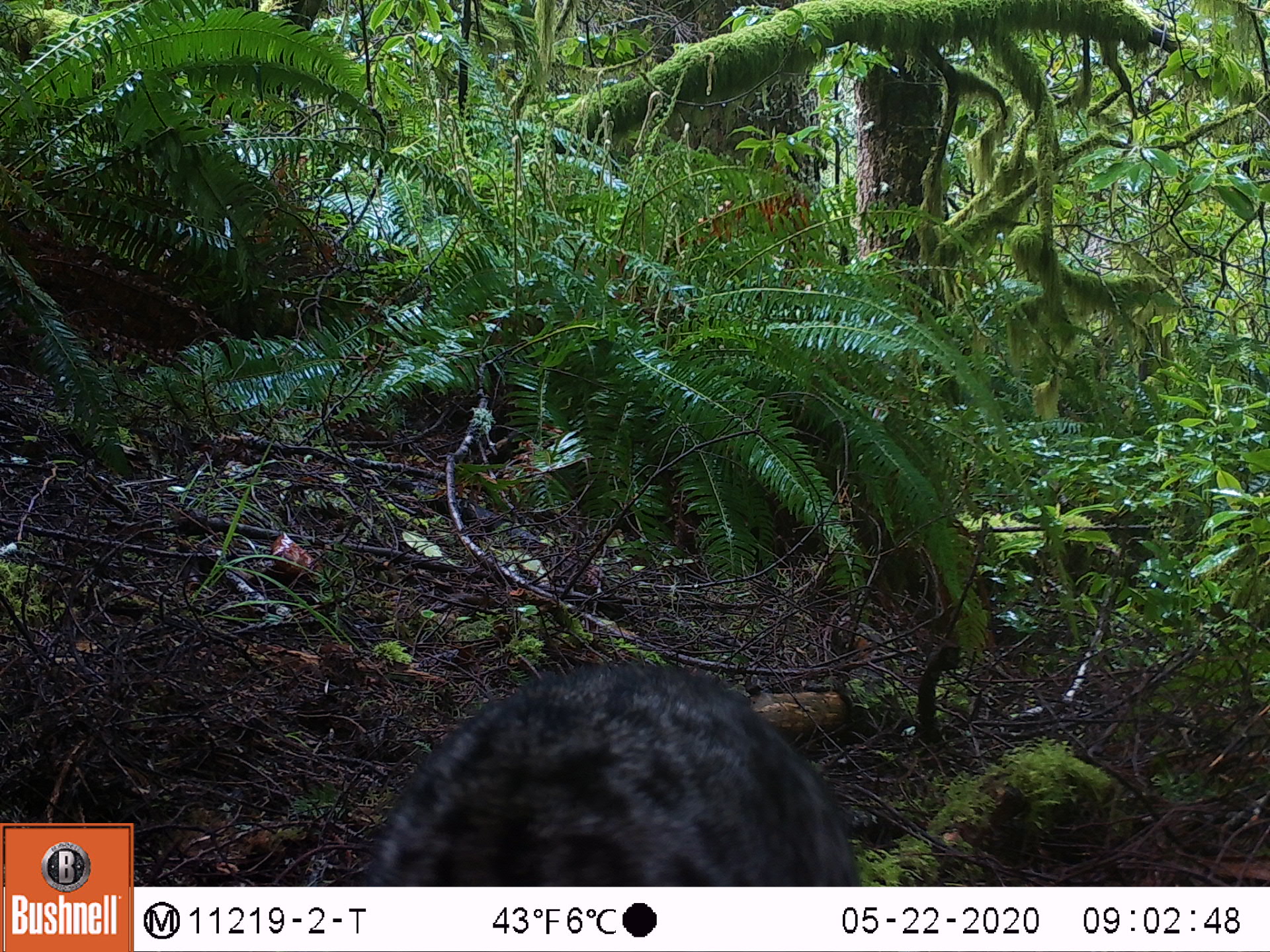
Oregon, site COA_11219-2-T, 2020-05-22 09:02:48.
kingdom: Animalia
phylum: Chordata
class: Mammalia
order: Carnivora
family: Felidae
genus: Lynx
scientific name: Lynx rufus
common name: bobcat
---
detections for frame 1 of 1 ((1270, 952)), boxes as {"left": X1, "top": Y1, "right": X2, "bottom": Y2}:
bobcat: {"left": 339, "top": 651, "right": 878, "bottom": 885}